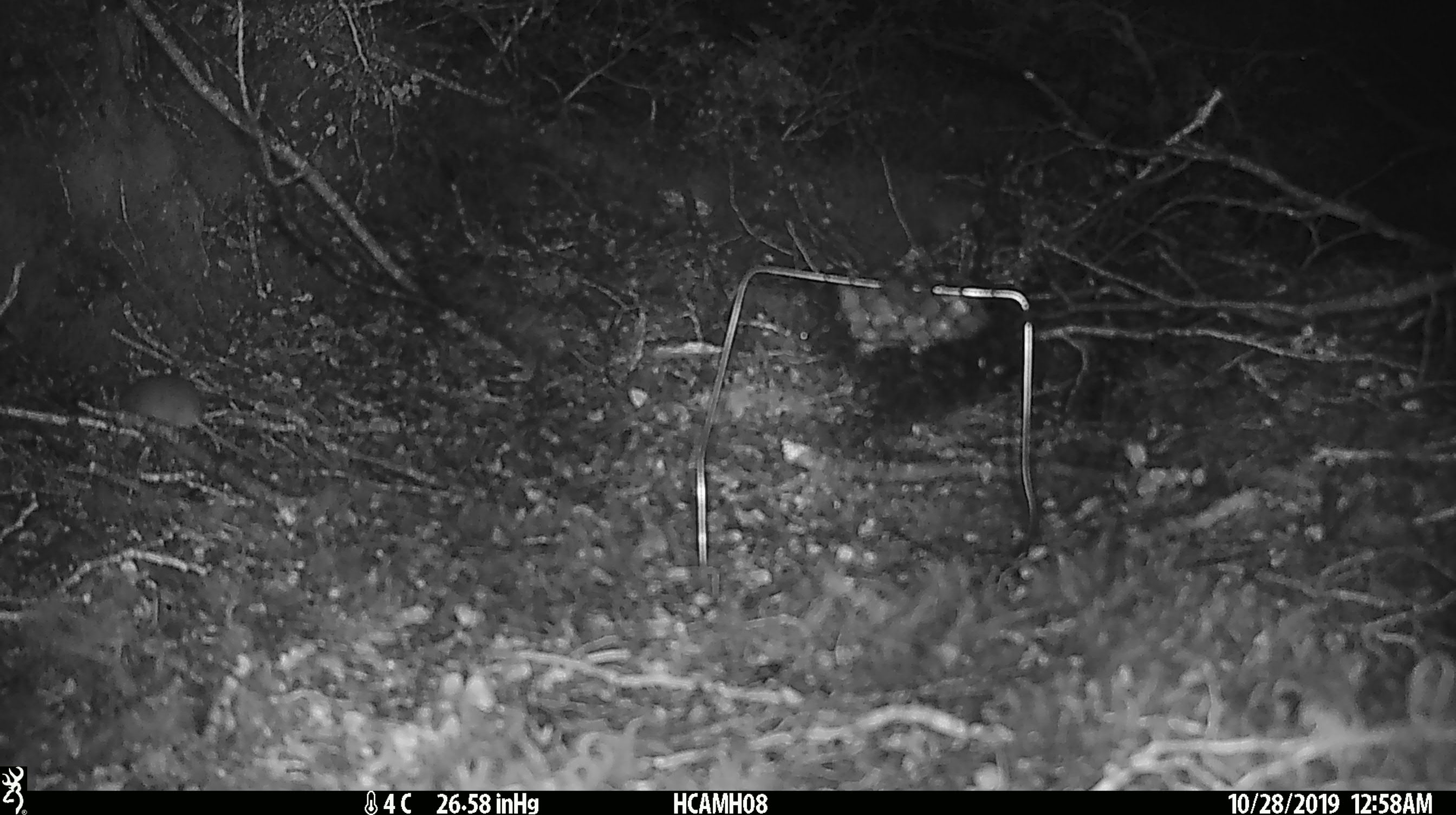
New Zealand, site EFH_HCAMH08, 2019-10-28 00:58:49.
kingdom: Animalia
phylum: Chordata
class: Mammalia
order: Rodentia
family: Muridae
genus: Mus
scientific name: Mus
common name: mouse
Mouse (Mus).